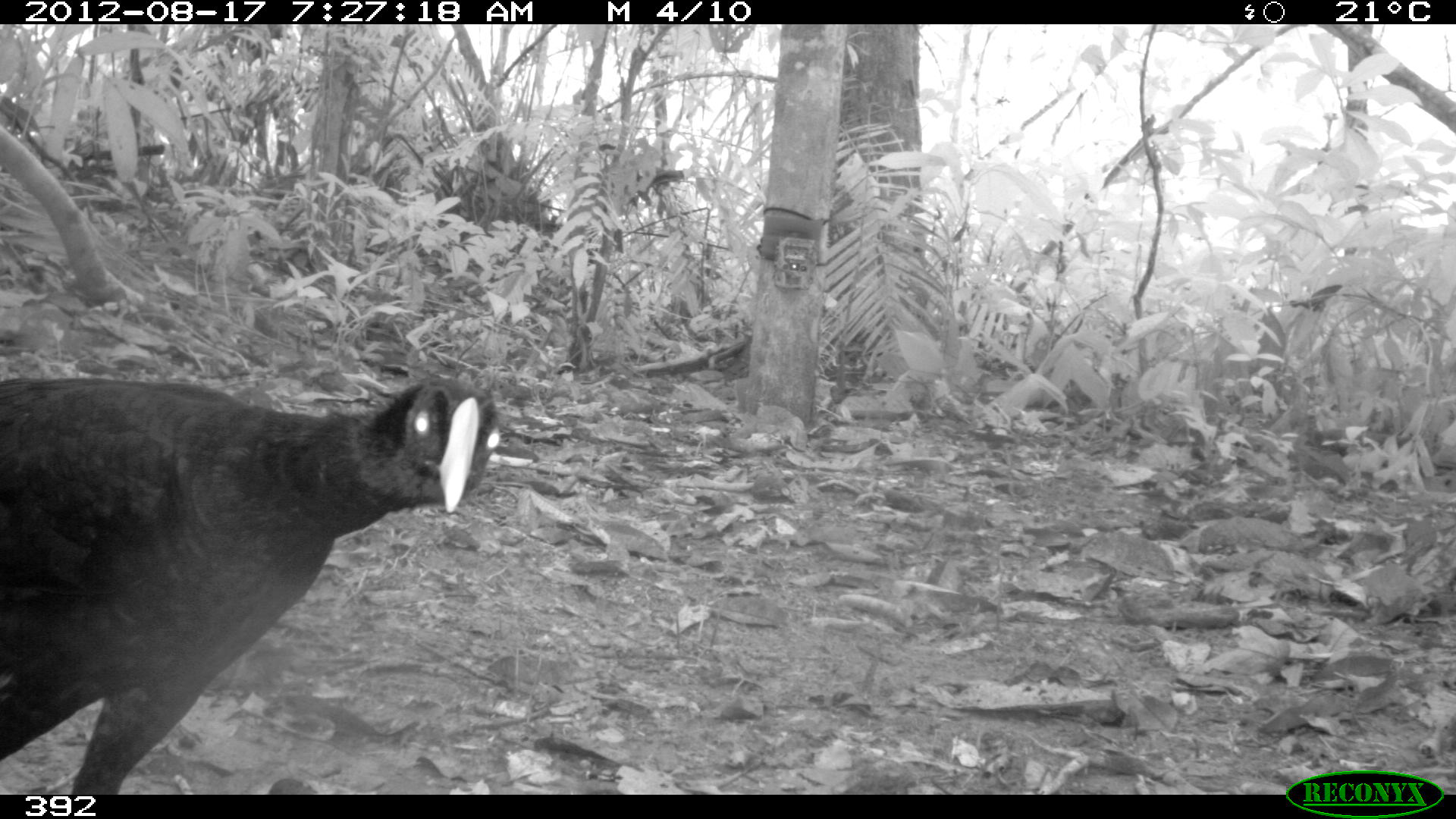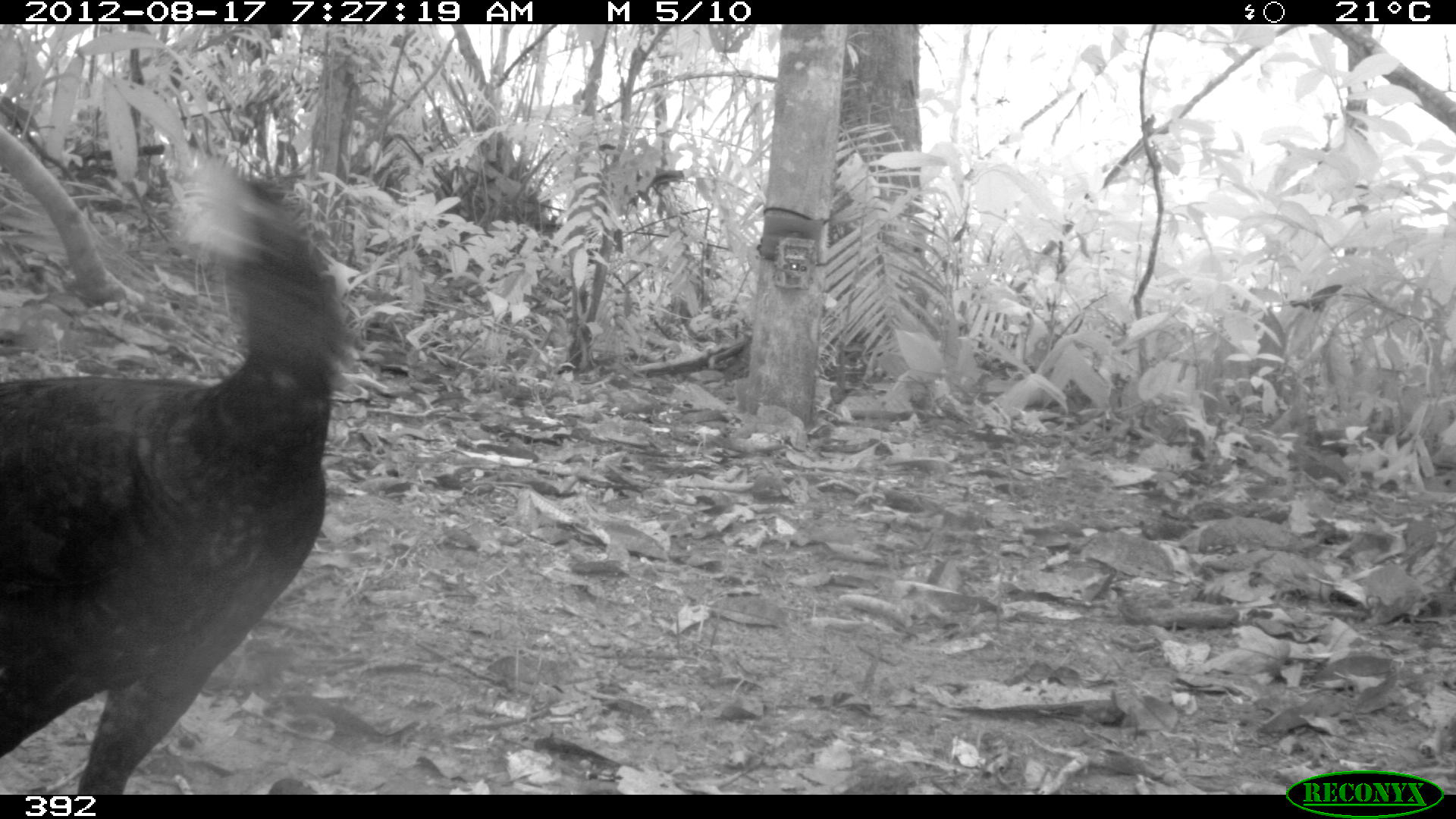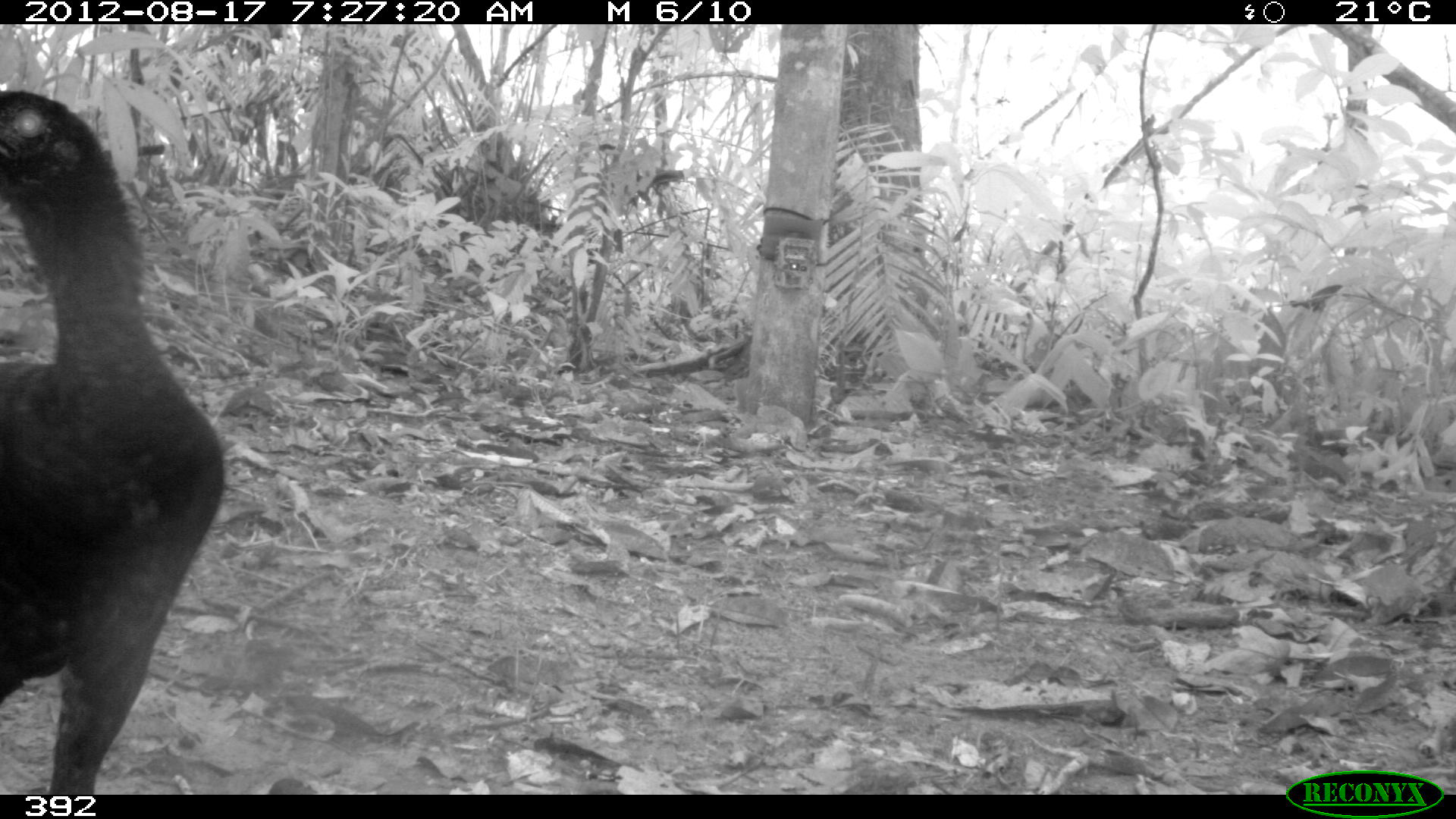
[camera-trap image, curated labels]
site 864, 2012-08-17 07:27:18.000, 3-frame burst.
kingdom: Animalia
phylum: Chordata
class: Aves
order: Galliformes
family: Cracidae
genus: Mitu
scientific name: Mitu tuberosum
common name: razor-billed curassow